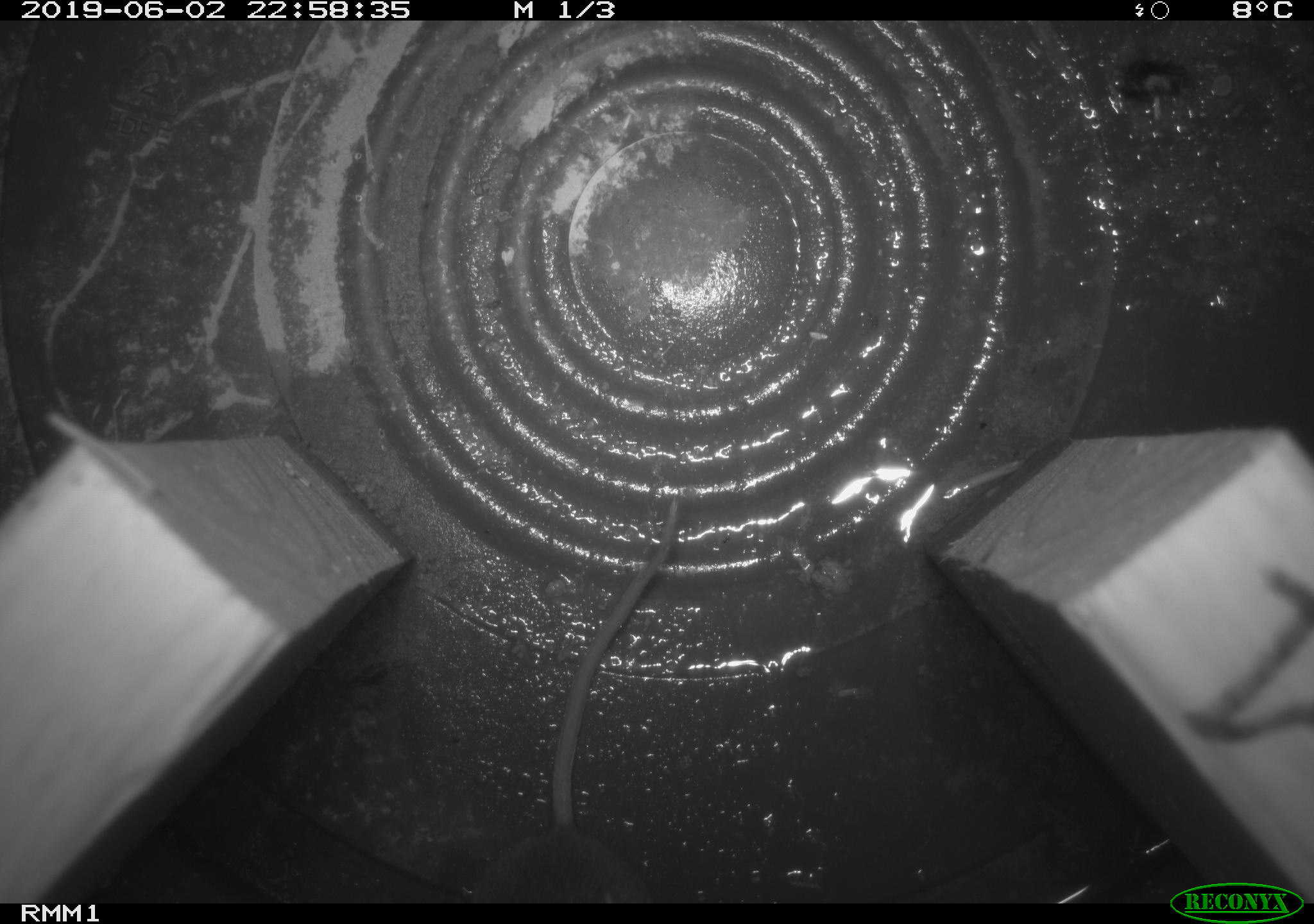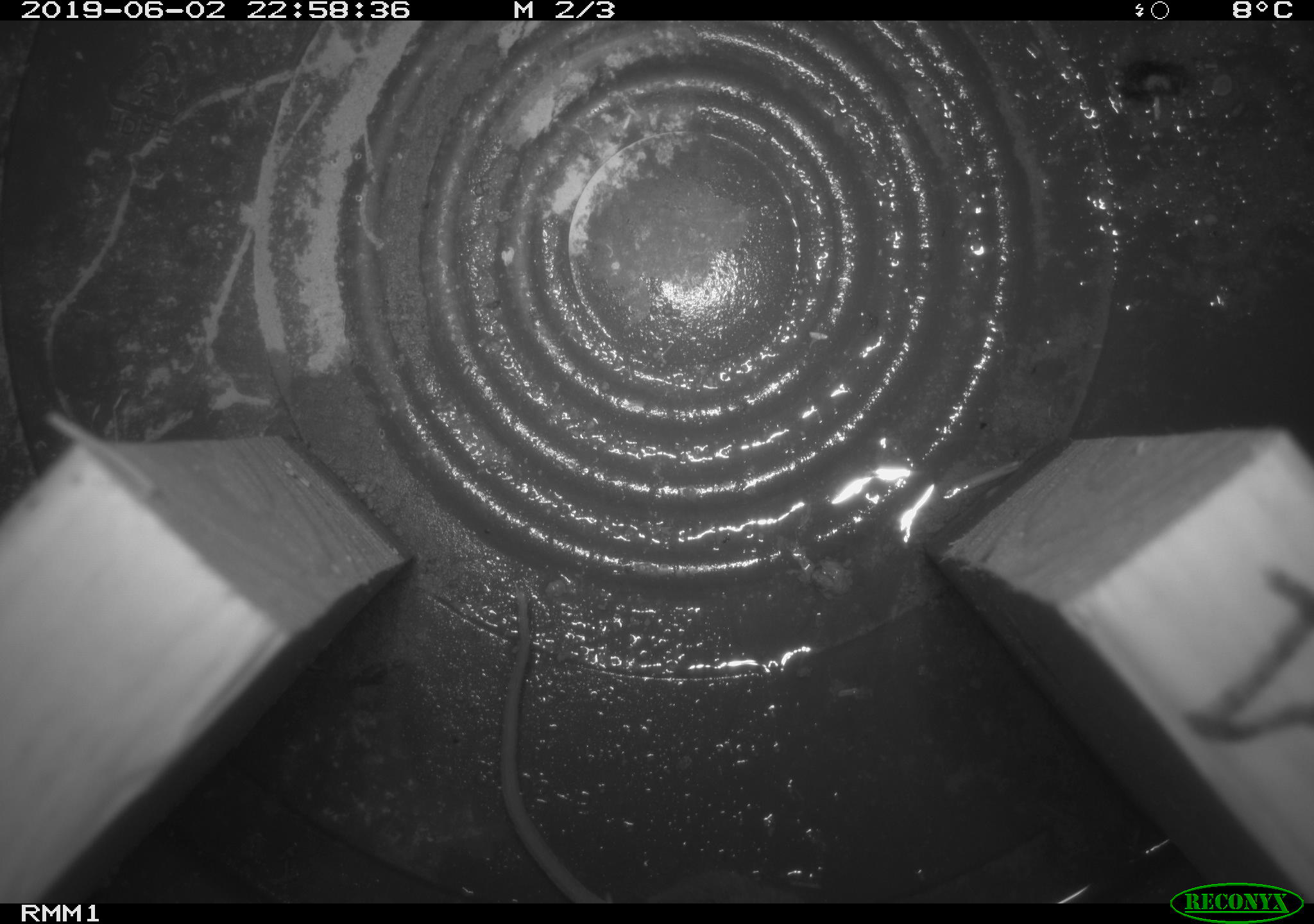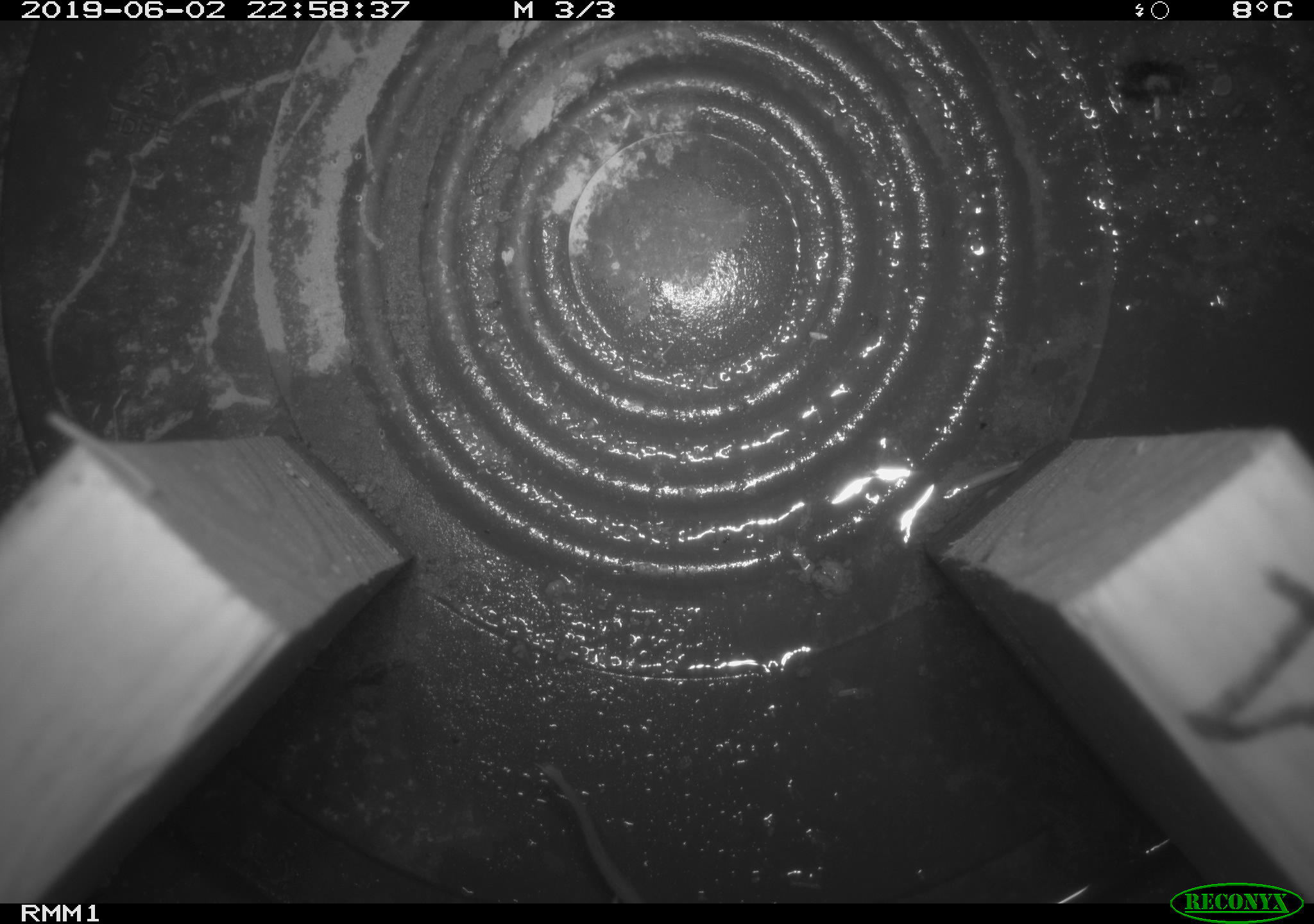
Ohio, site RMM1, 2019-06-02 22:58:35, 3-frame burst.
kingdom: Animalia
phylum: Chordata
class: Mammalia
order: Rodentia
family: Cricetidae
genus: Peromyscus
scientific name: Peromyscus leucopus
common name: white-footed mouse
White-footed mouse (Peromyscus leucopus).